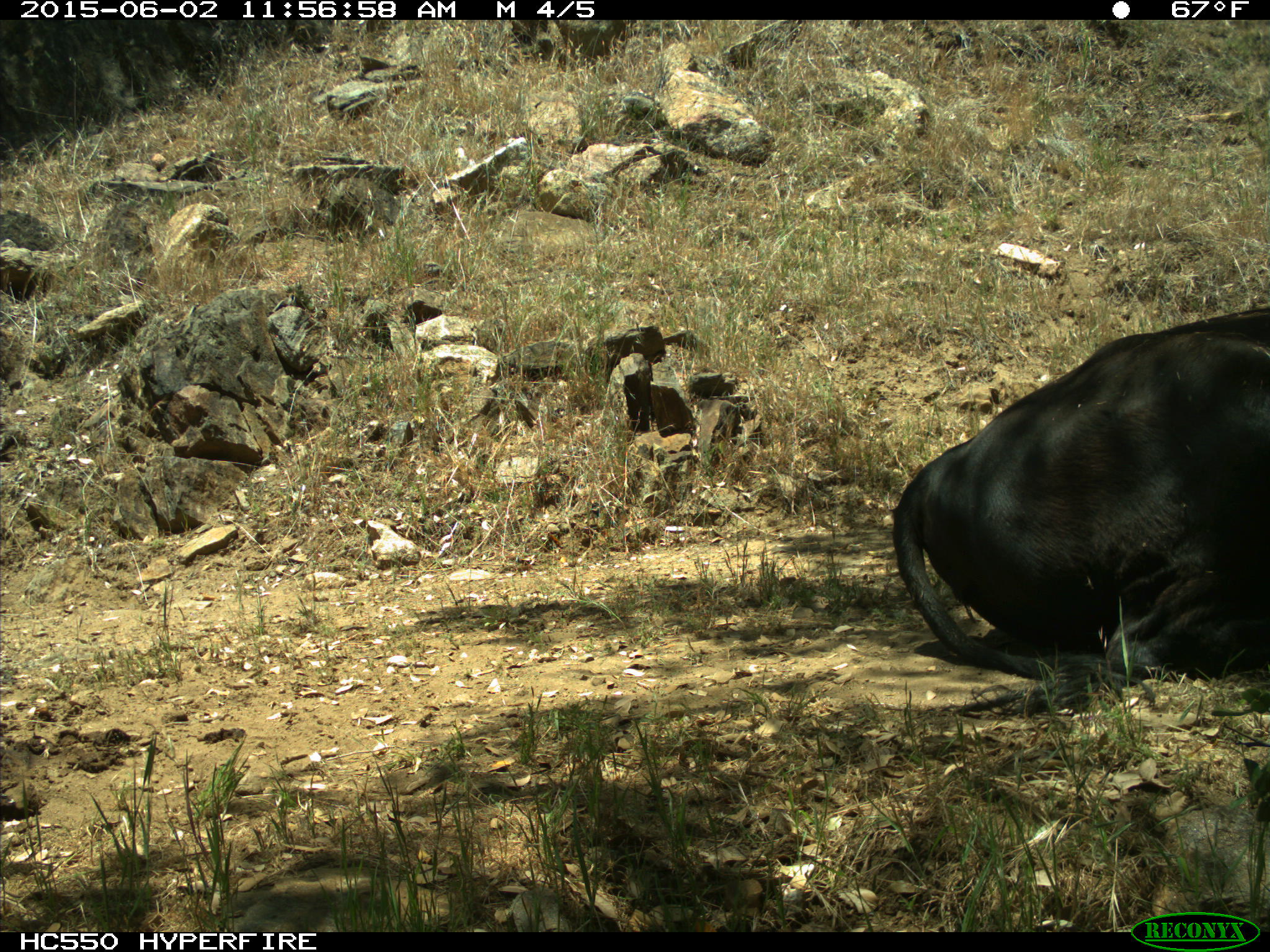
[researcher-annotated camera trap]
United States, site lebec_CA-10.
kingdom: Animalia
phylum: Chordata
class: Mammalia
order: Artiodactyla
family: Bovidae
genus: Bos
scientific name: Bos taurus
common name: domestic cow